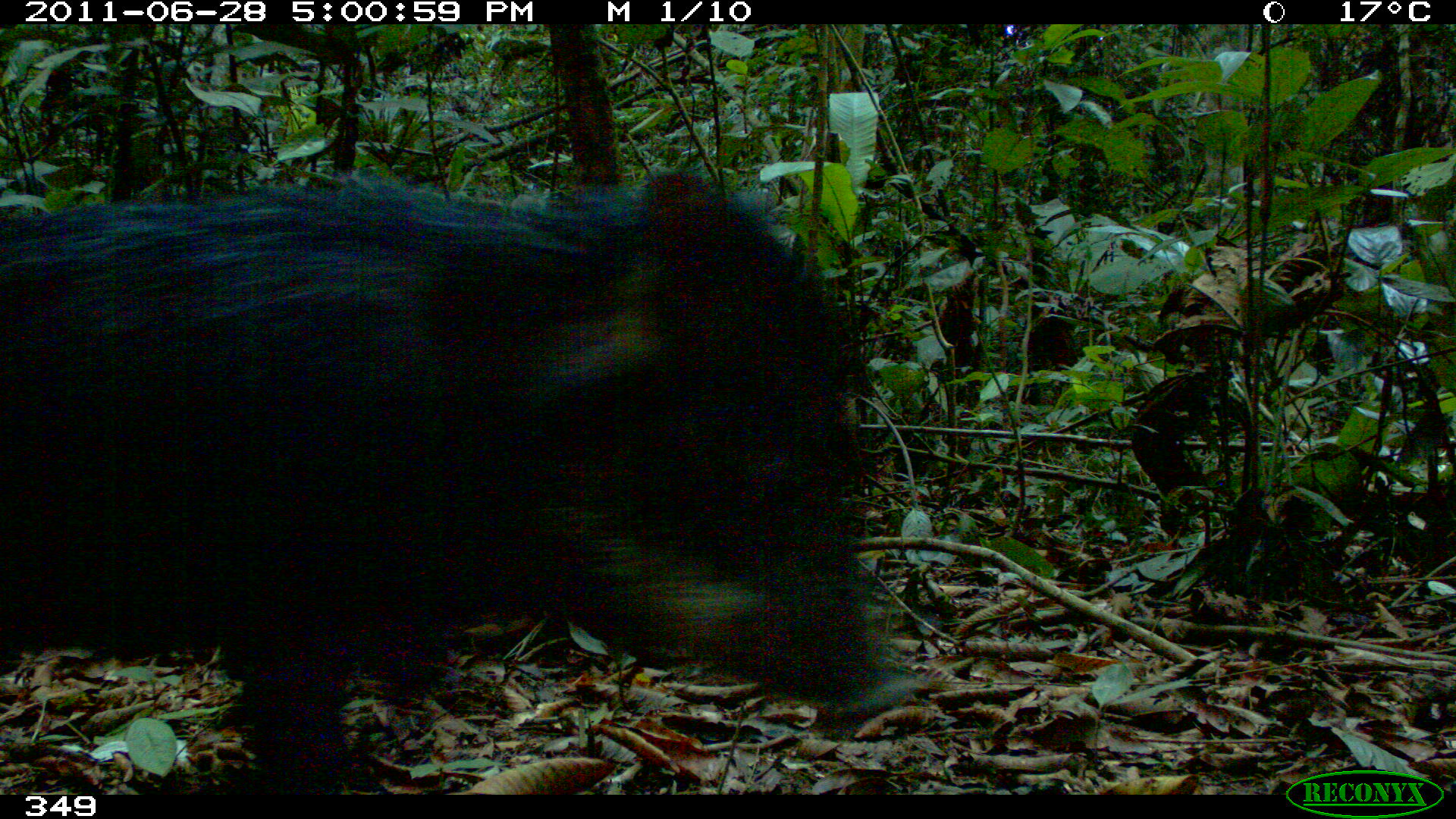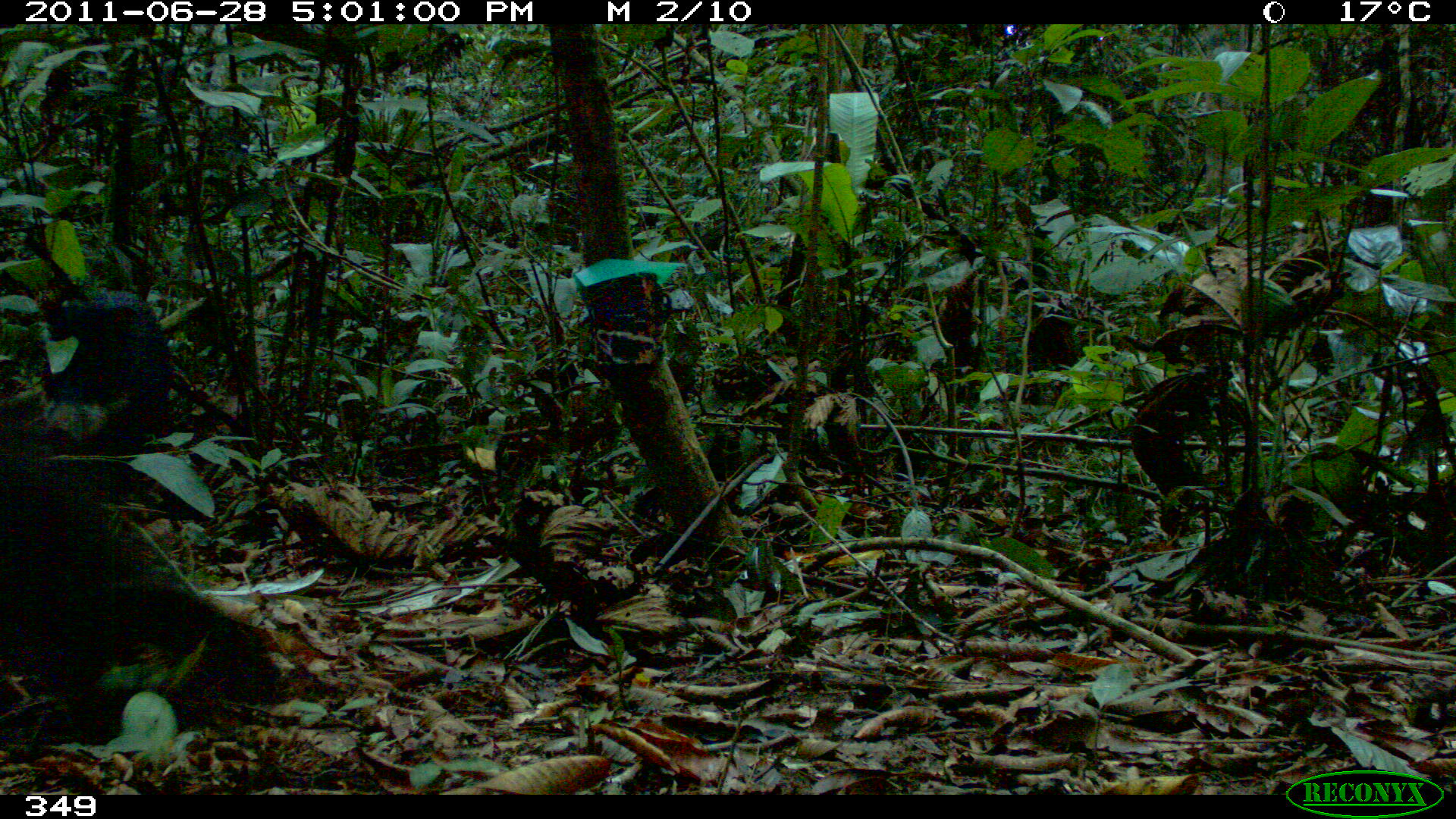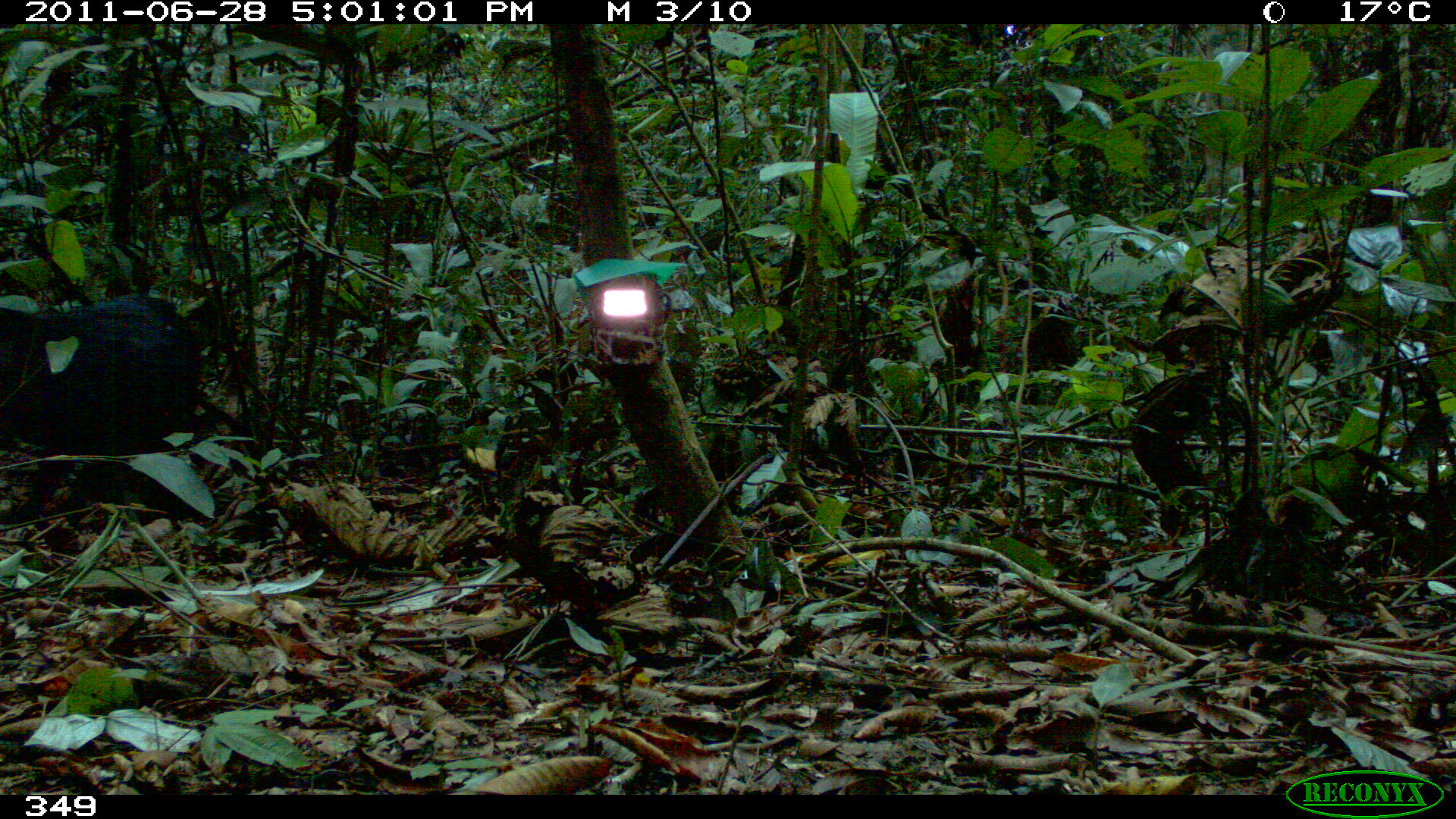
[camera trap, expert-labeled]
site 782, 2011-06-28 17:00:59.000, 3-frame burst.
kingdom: Animalia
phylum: Chordata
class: Mammalia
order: Artiodactyla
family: Tayassuidae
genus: Tayassu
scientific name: Tayassu pecari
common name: white-lipped peccary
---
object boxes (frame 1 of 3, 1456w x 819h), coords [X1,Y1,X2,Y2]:
tayassu pecari: [0,170,918,795]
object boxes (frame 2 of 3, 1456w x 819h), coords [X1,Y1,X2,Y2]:
tayassu pecari: [42,292,176,458]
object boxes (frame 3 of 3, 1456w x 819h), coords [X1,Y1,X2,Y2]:
tayassu pecari: [29,296,203,504]